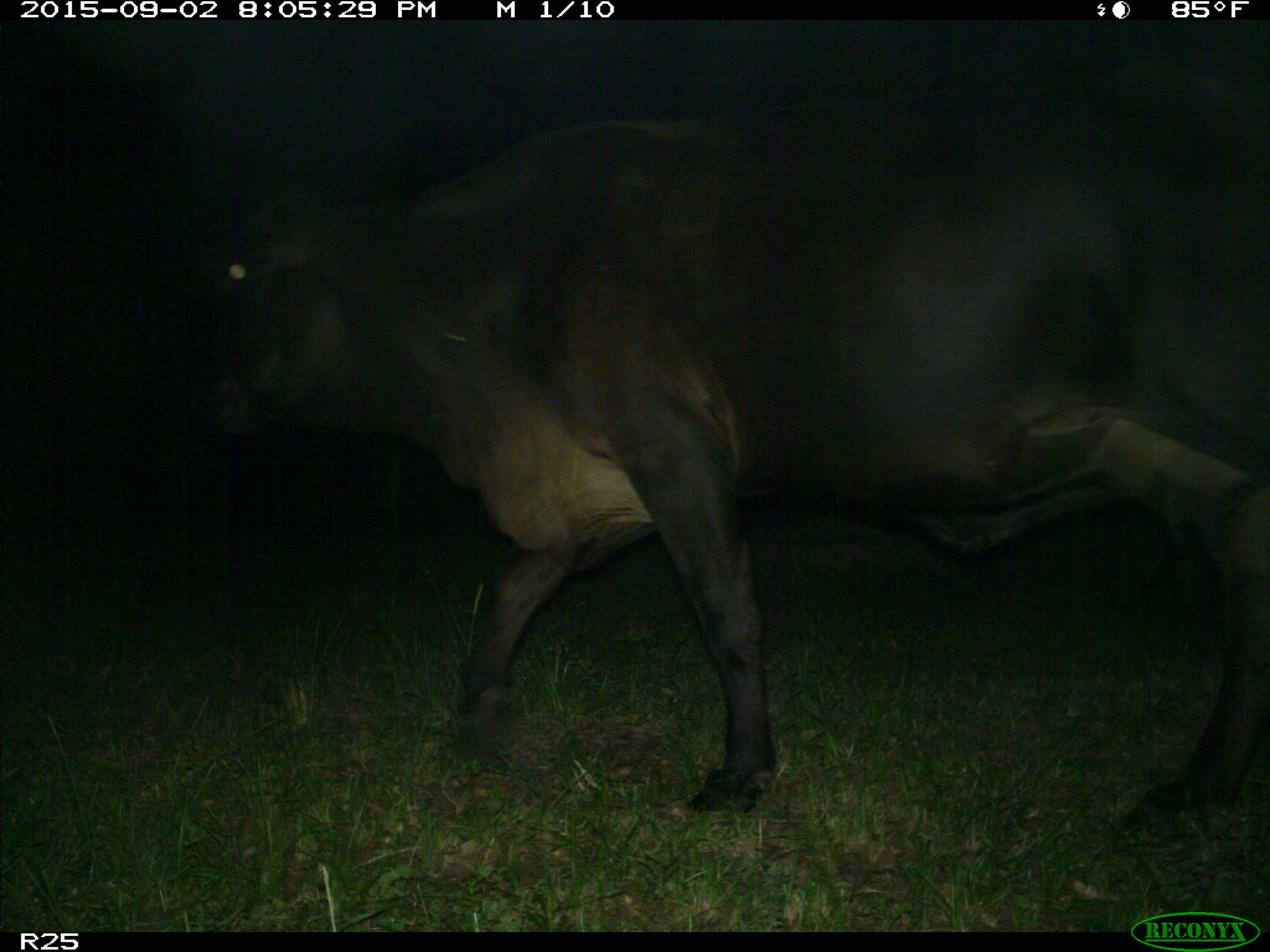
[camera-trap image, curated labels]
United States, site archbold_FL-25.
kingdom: Animalia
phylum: Chordata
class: Mammalia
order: Artiodactyla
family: Bovidae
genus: Bos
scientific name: Bos taurus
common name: domestic cow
Bos taurus (domestic cow).